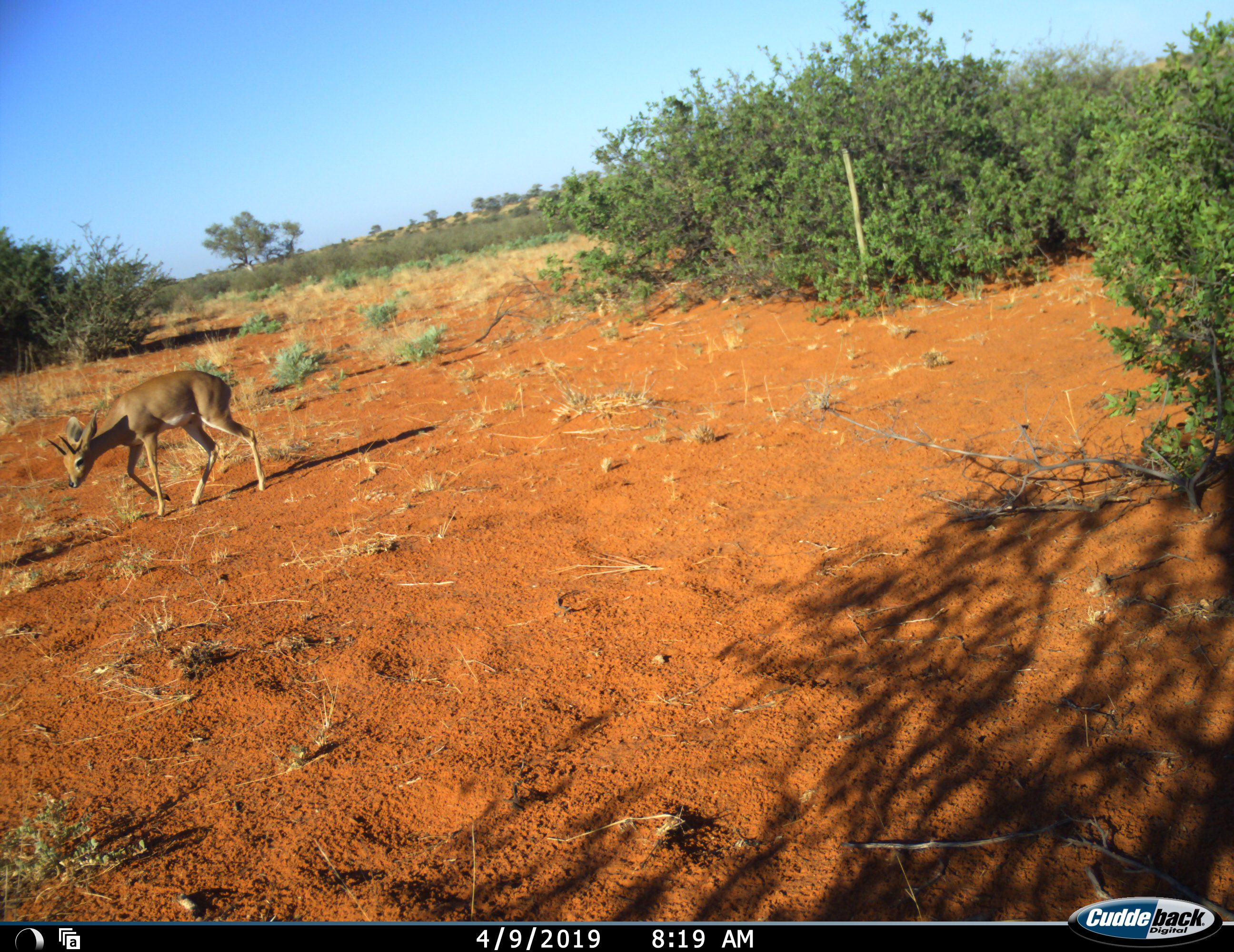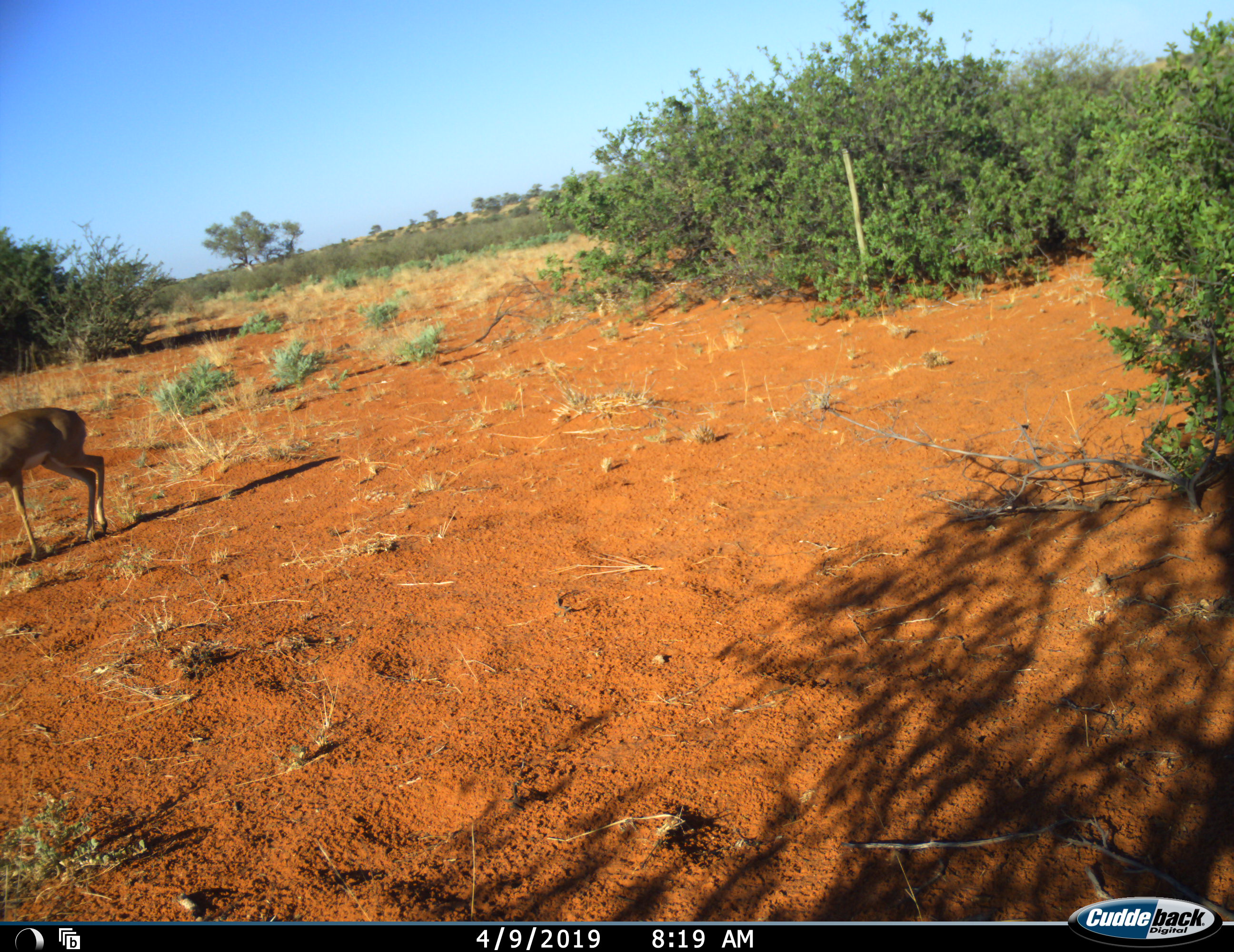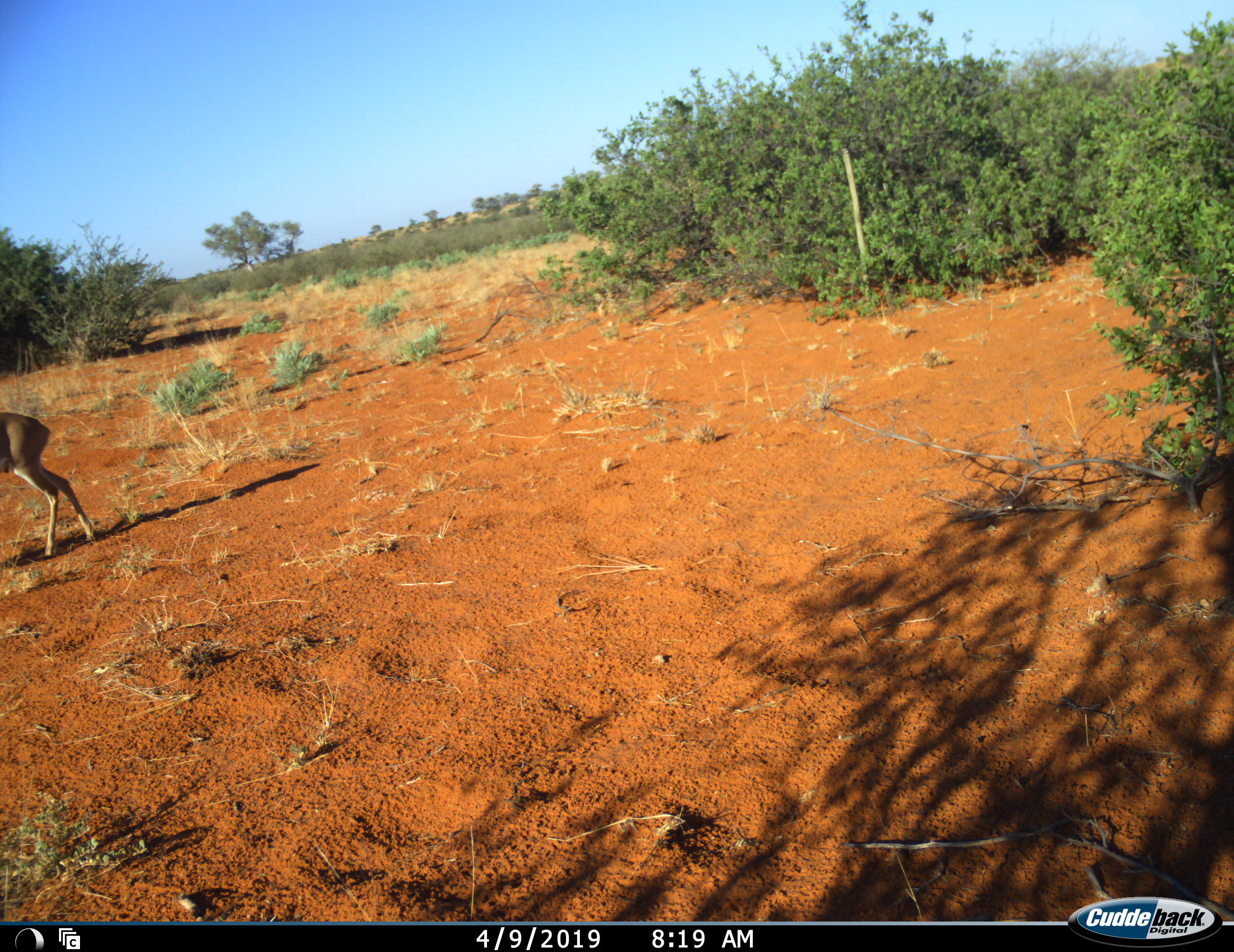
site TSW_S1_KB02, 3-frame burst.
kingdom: Animalia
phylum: Chordata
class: Mammalia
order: Artiodactyla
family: Bovidae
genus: Raphicerus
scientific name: Raphicerus campestris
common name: steenbok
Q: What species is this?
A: Steenbok (Raphicerus campestris).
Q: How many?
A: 1.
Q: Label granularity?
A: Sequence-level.